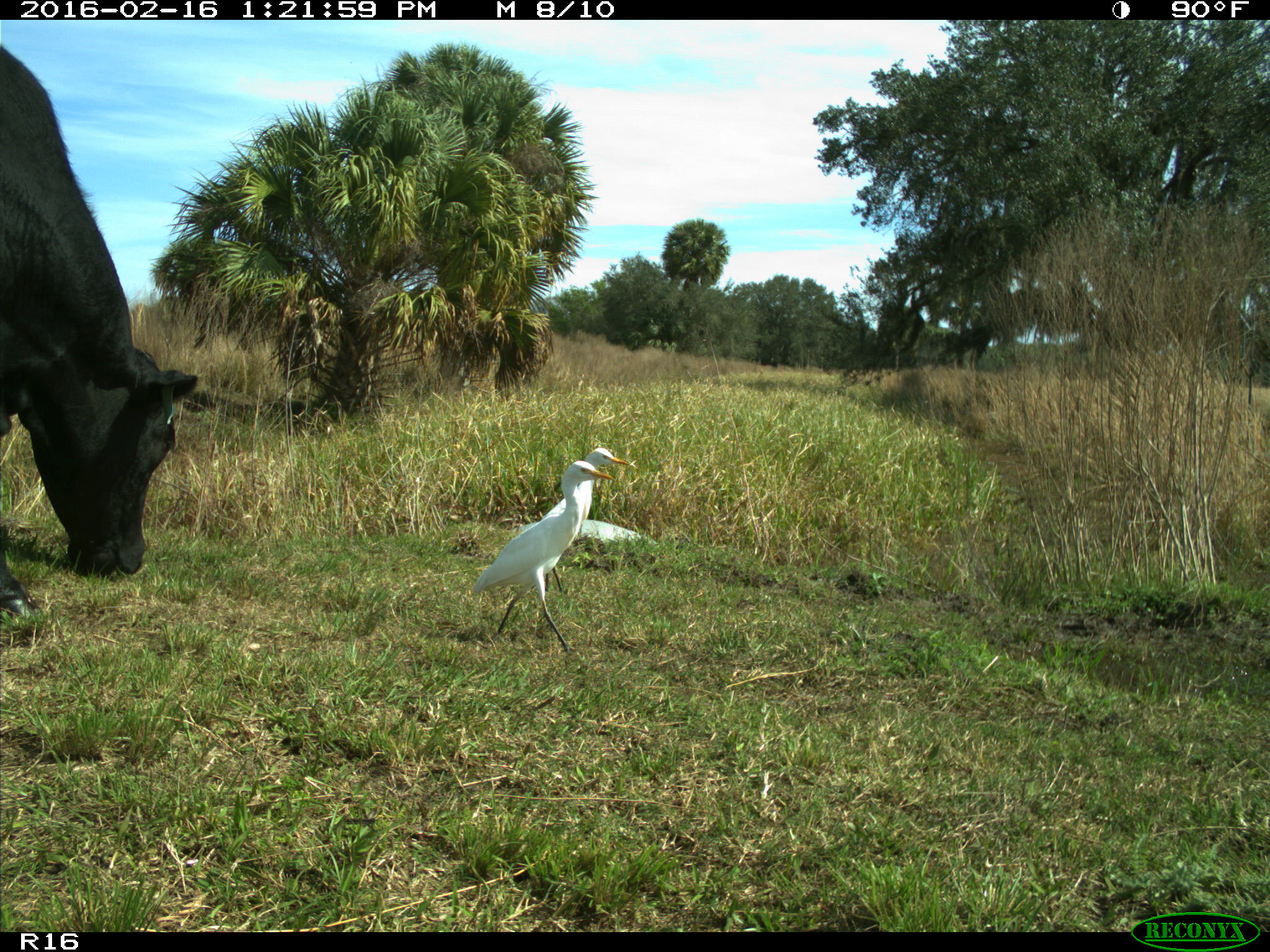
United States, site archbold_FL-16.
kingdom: Animalia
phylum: Chordata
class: Mammalia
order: Artiodactyla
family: Bovidae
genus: Bos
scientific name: Bos taurus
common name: domestic cow